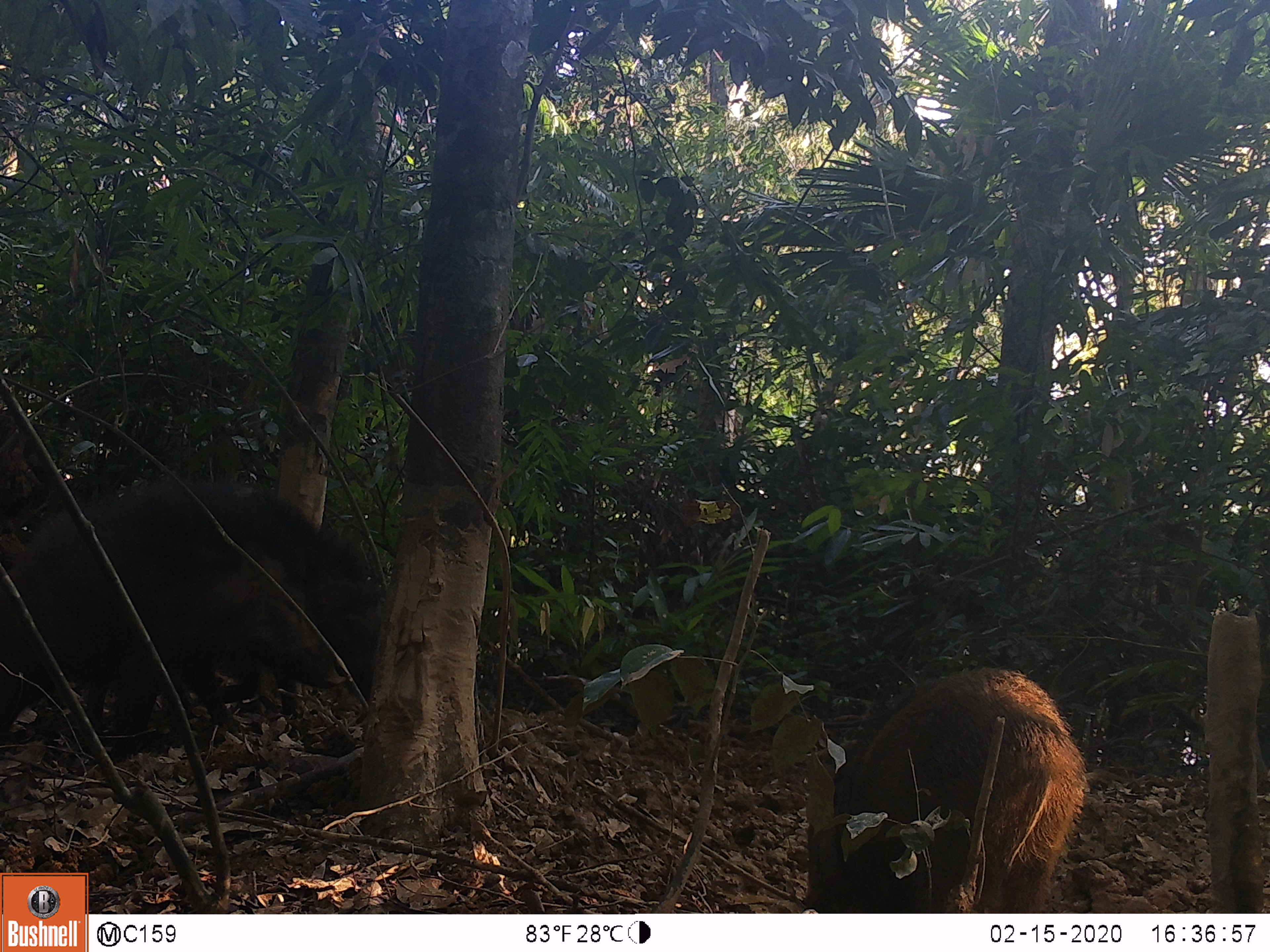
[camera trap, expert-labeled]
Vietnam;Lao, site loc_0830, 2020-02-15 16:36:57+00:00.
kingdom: Animalia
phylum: Chordata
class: Mammalia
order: Artiodactyla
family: Suidae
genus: Sus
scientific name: Sus scrofa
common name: eurasian wild pig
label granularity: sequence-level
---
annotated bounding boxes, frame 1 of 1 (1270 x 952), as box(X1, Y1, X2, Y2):
eurasian wild pig: box(806, 669, 1090, 913); box(121, 480, 387, 718); box(0, 486, 161, 763); box(161, 509, 342, 736)